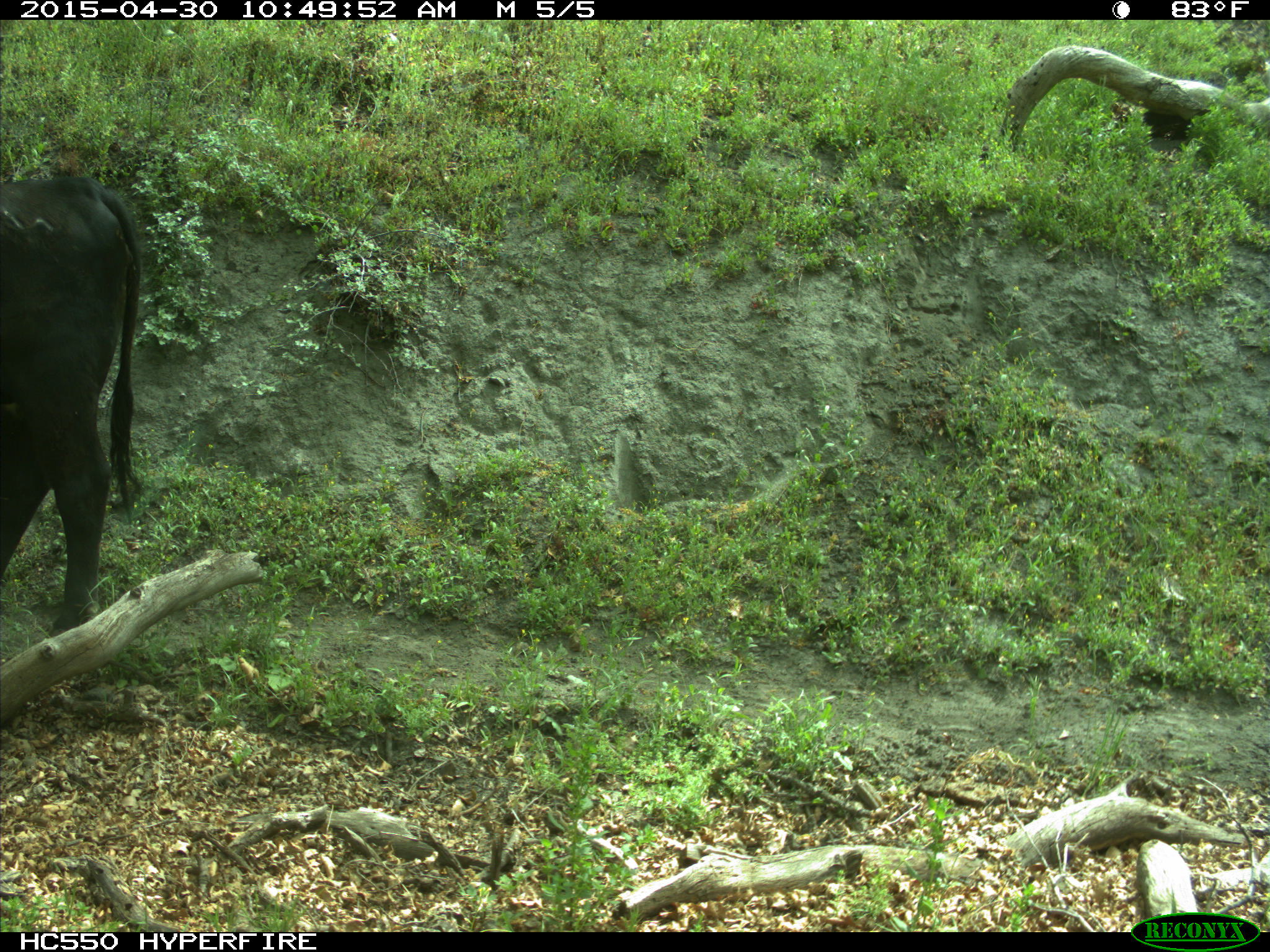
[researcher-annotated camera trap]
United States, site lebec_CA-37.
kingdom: Animalia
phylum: Chordata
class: Mammalia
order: Artiodactyla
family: Bovidae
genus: Bos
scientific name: Bos taurus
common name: domestic cow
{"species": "Bos taurus (domestic cow)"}